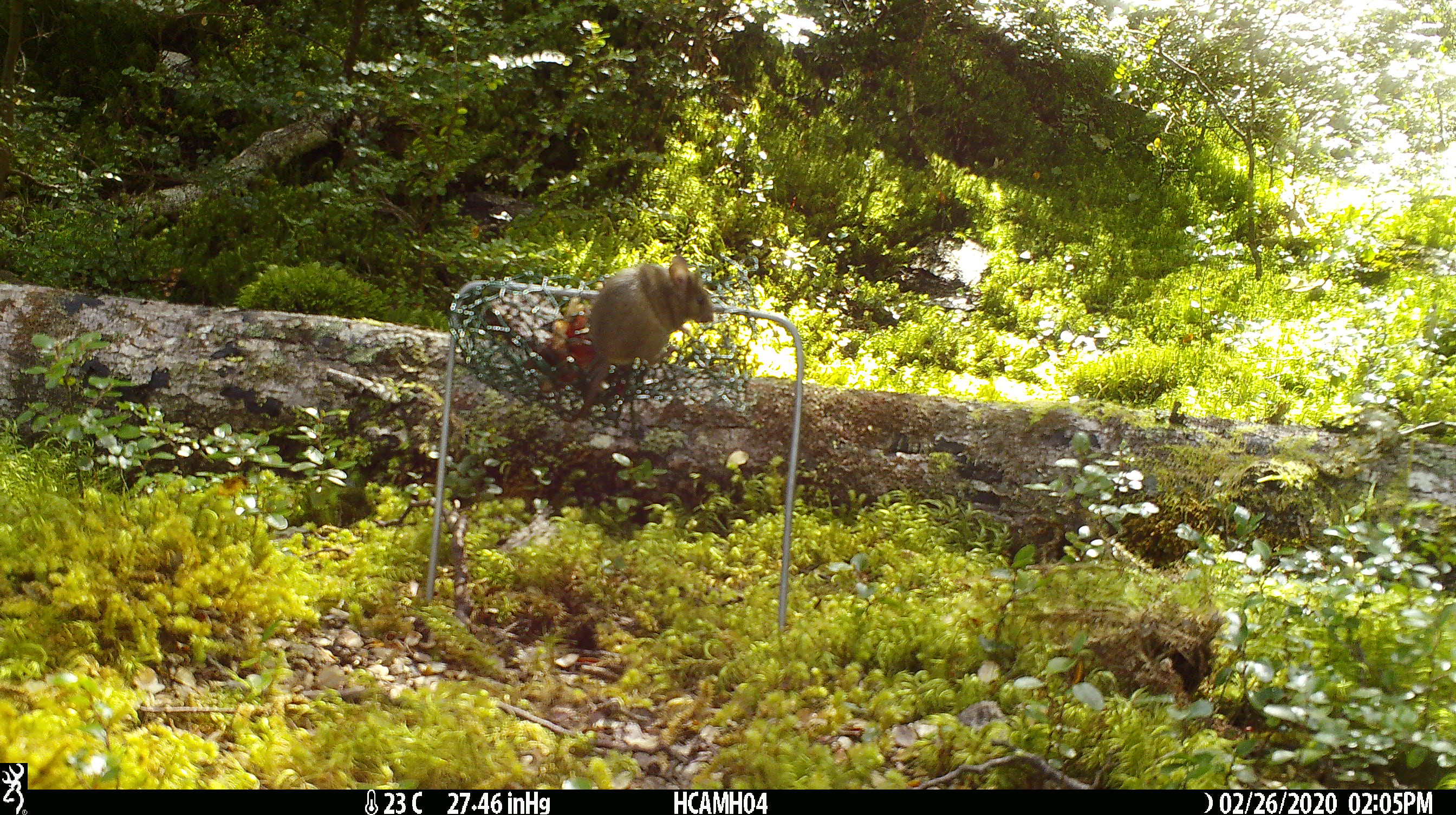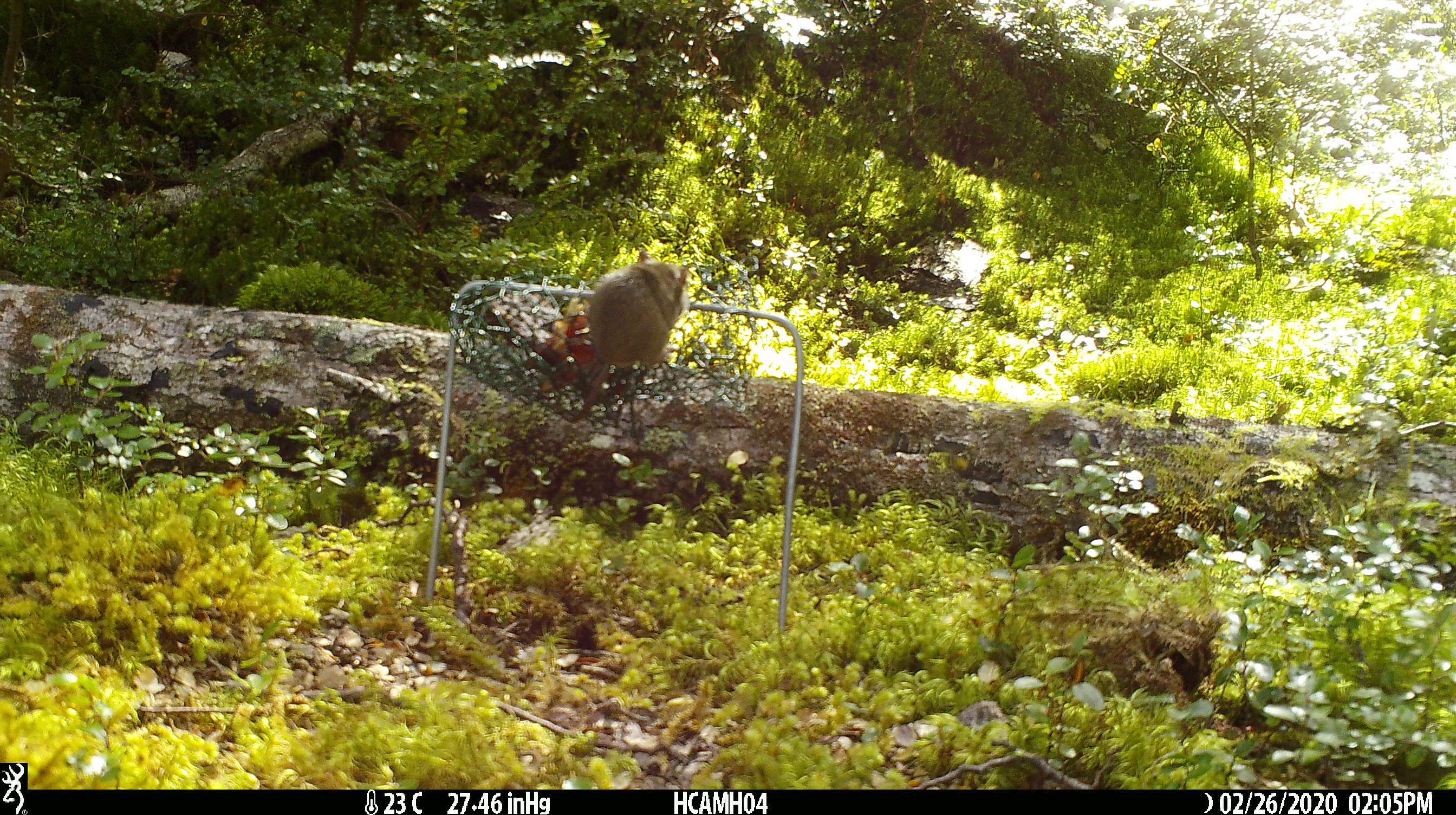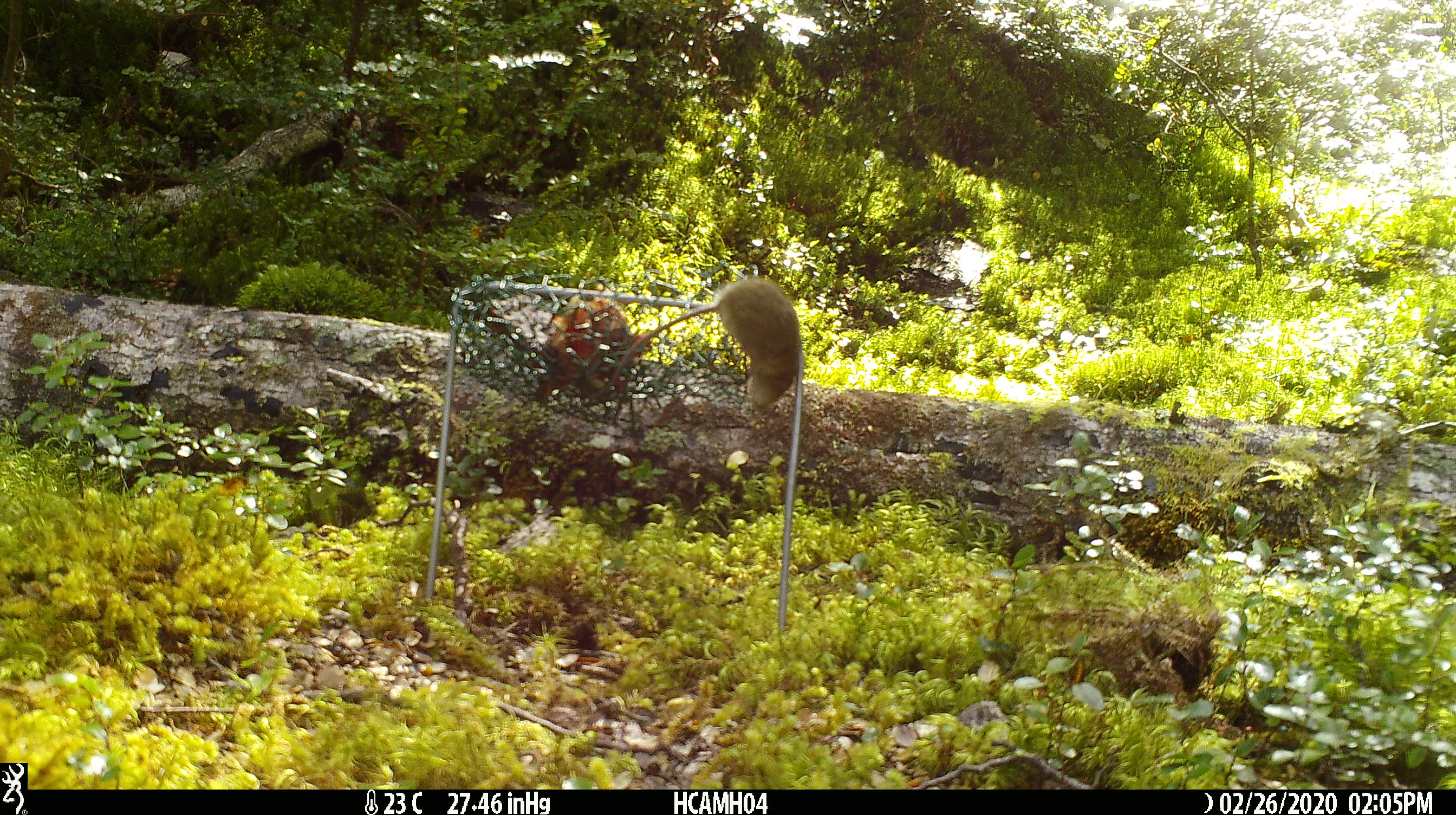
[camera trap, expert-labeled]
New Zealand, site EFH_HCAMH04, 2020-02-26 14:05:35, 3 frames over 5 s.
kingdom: Animalia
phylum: Chordata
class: Mammalia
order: Rodentia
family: Muridae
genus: Mus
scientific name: Mus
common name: mouse